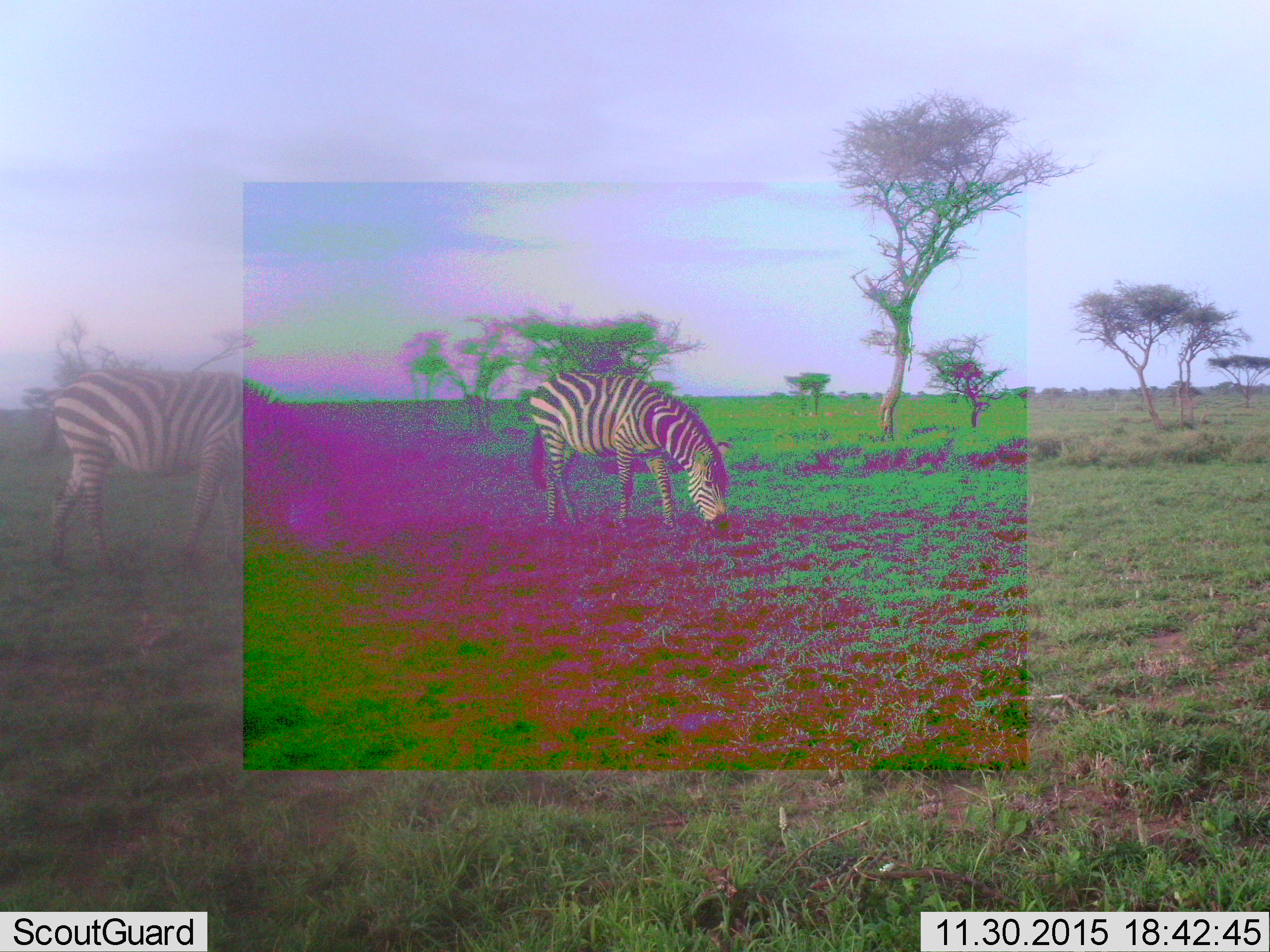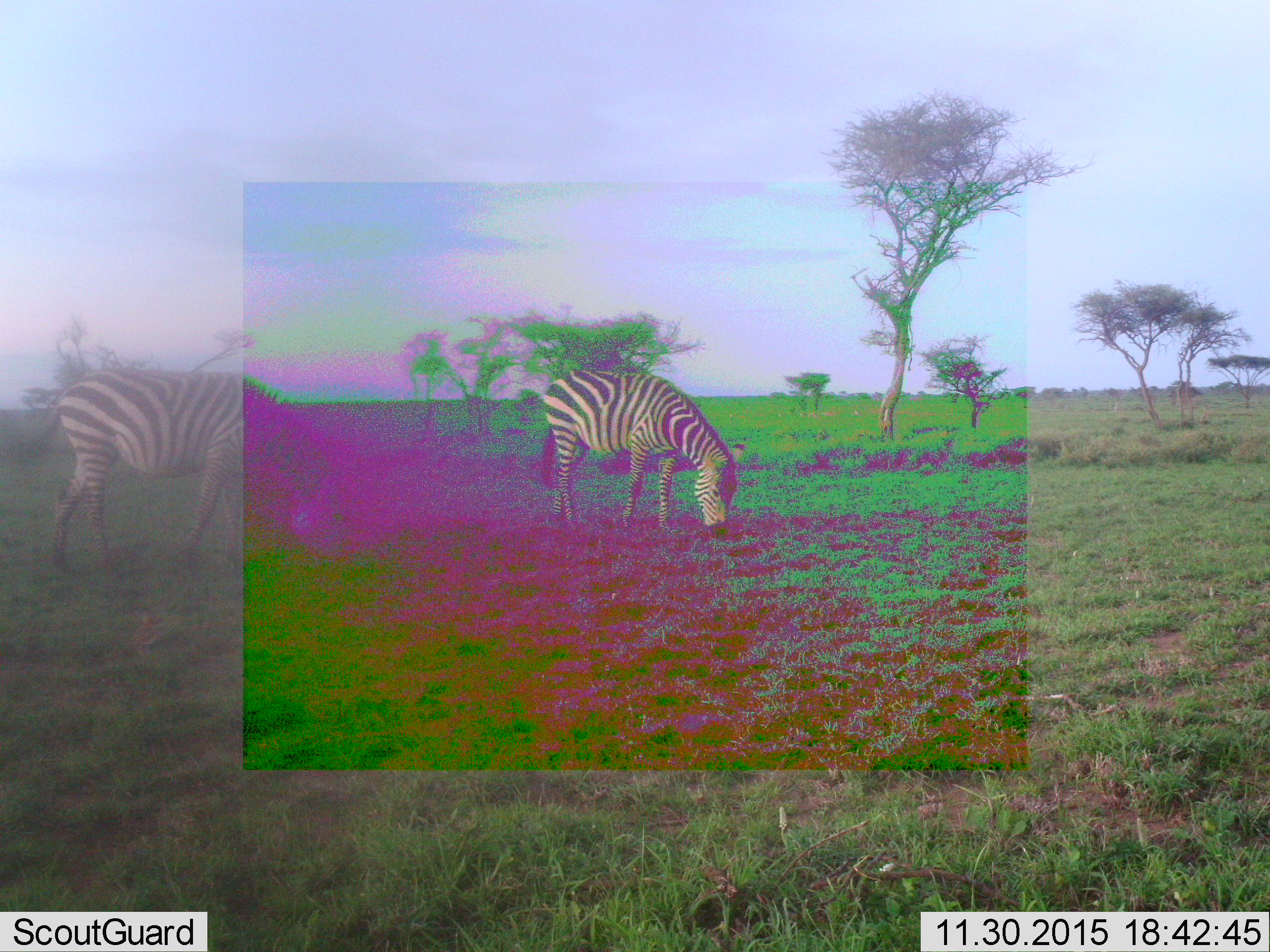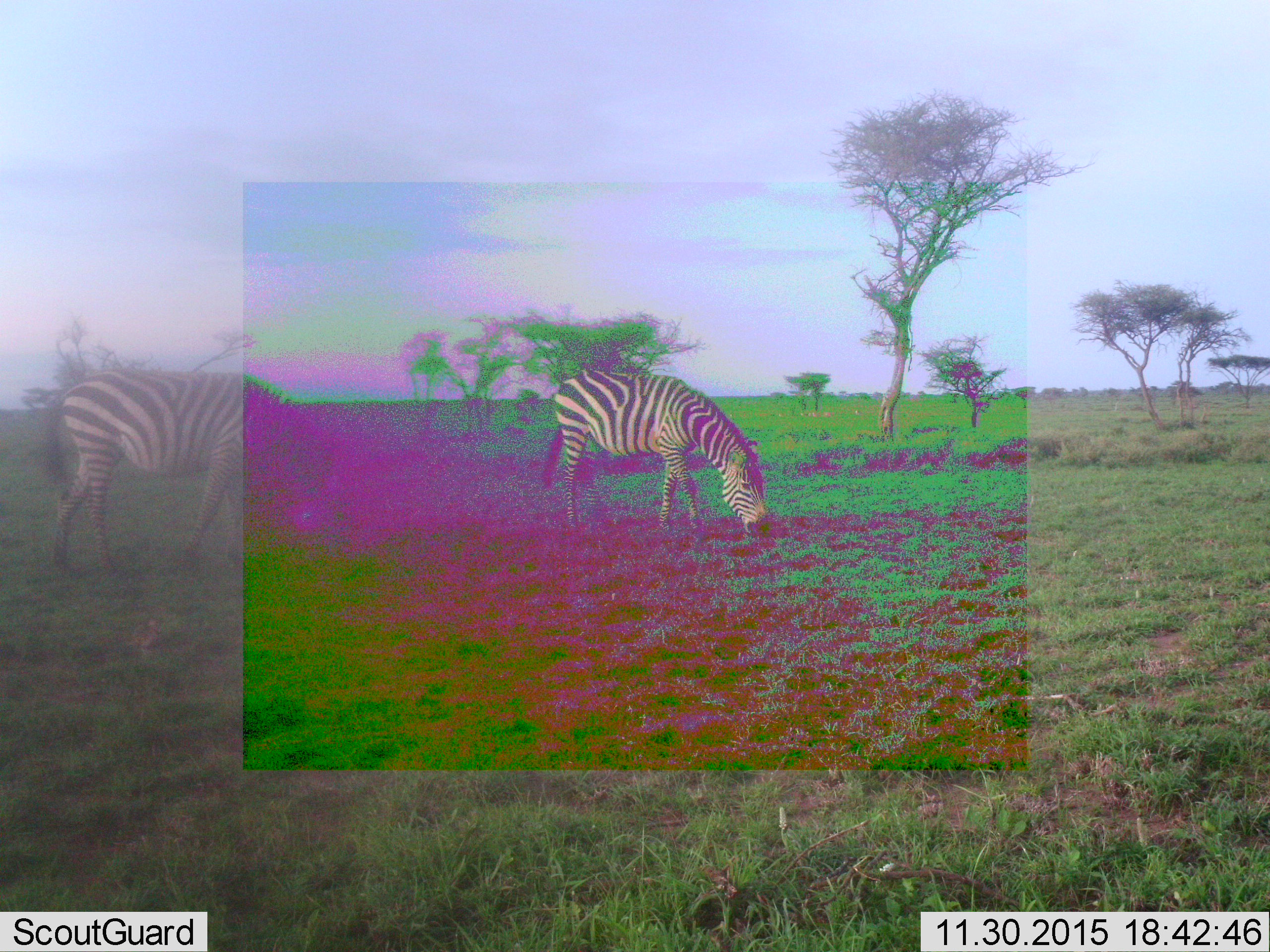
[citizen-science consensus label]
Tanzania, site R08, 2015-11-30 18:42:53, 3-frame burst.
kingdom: Animalia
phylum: Chordata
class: Mammalia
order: Perissodactyla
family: Equidae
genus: Equus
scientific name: Equus quagga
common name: plains zebra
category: zebra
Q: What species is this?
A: Zebra (plains zebra) (Equus quagga).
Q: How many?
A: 2.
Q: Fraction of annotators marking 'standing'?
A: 60%.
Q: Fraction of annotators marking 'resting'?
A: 0%.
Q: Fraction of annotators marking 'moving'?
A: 50%.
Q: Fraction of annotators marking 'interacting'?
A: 0%.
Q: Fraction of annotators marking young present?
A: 0%.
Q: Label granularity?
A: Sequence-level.